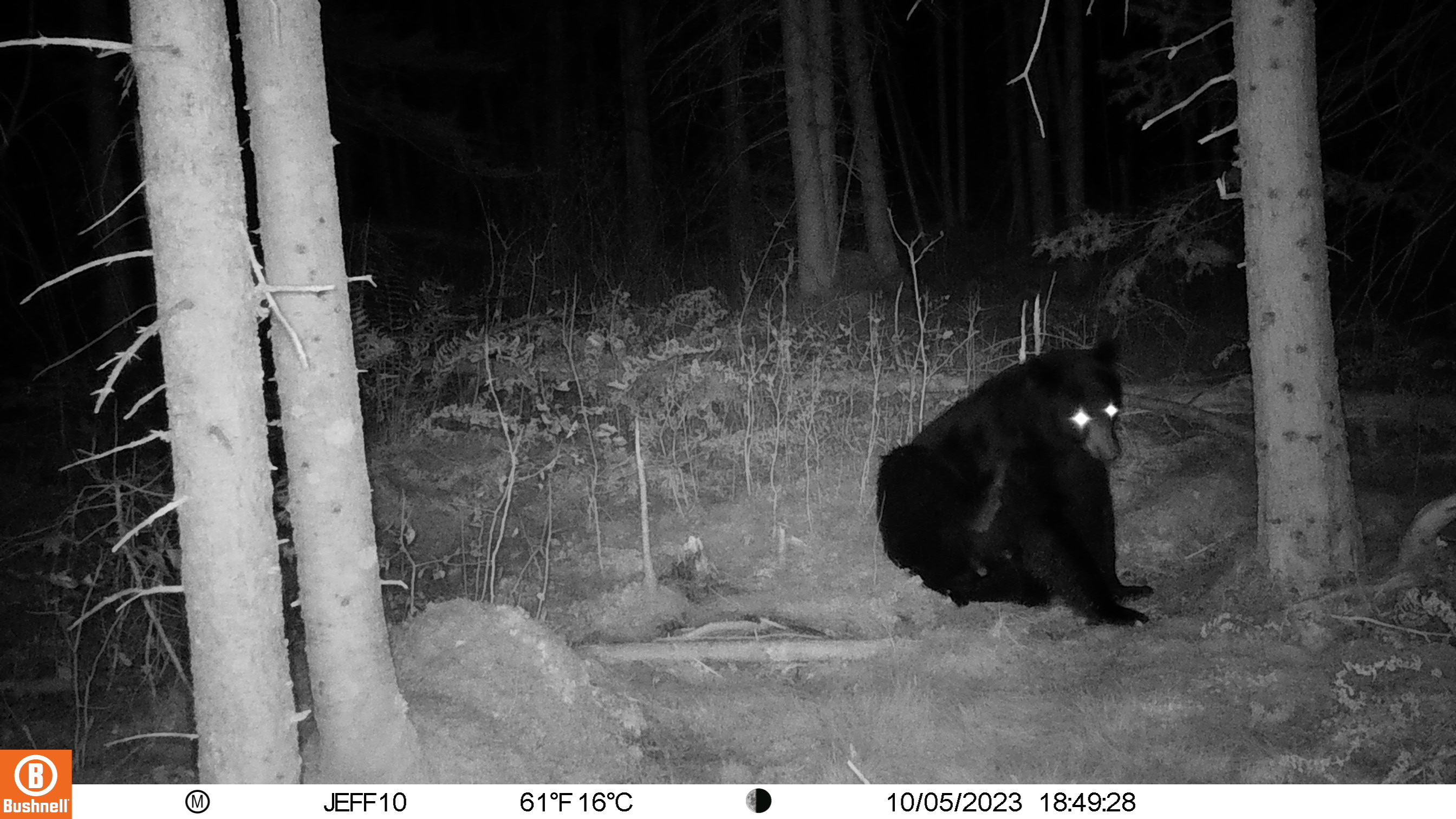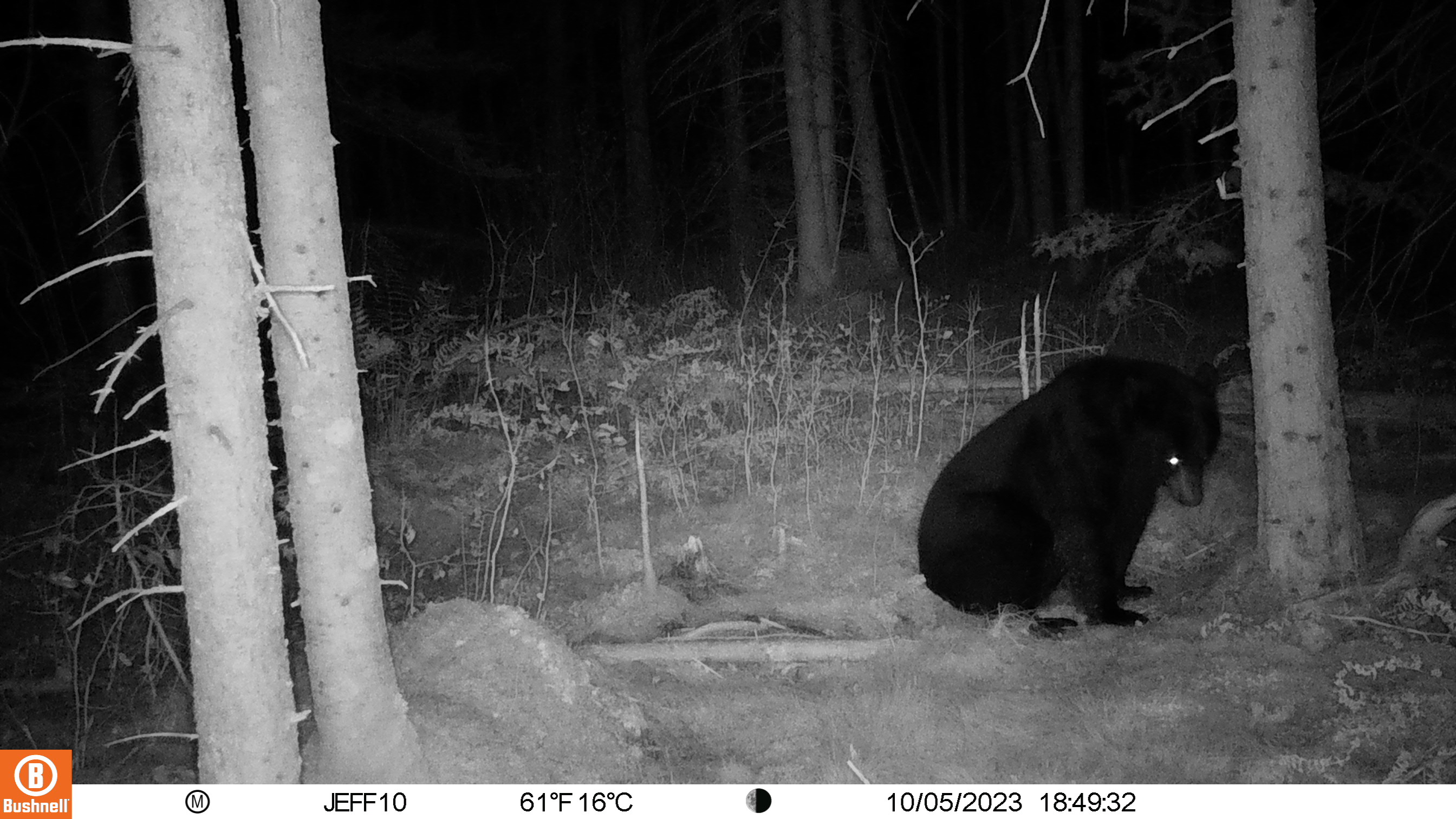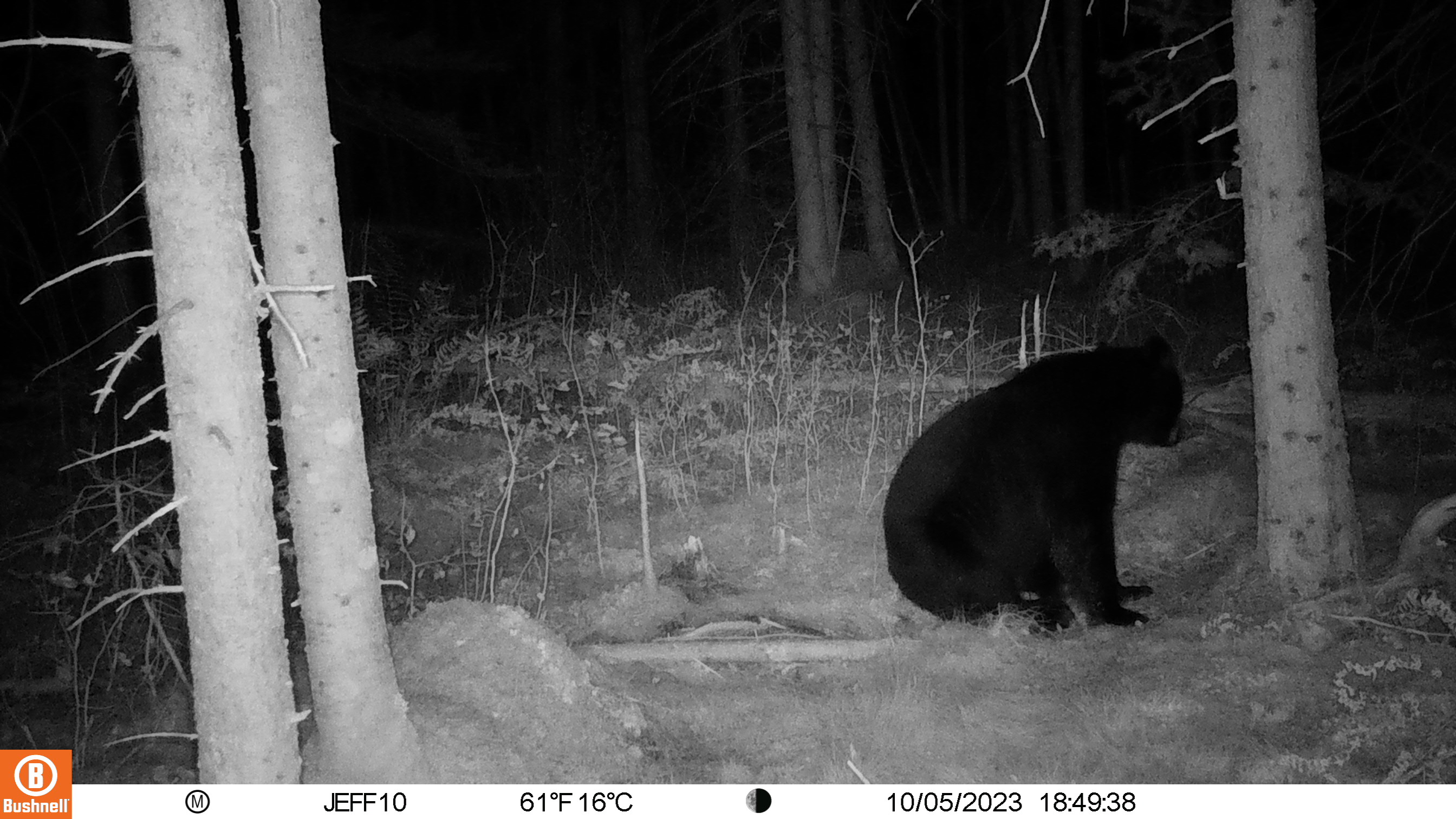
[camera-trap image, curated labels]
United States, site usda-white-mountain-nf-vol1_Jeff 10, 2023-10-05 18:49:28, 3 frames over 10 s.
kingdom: Animalia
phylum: Chordata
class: Mammalia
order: Carnivora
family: Ursidae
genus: Ursus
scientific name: Ursus americanus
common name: black bear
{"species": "black bear (Ursus americanus)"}